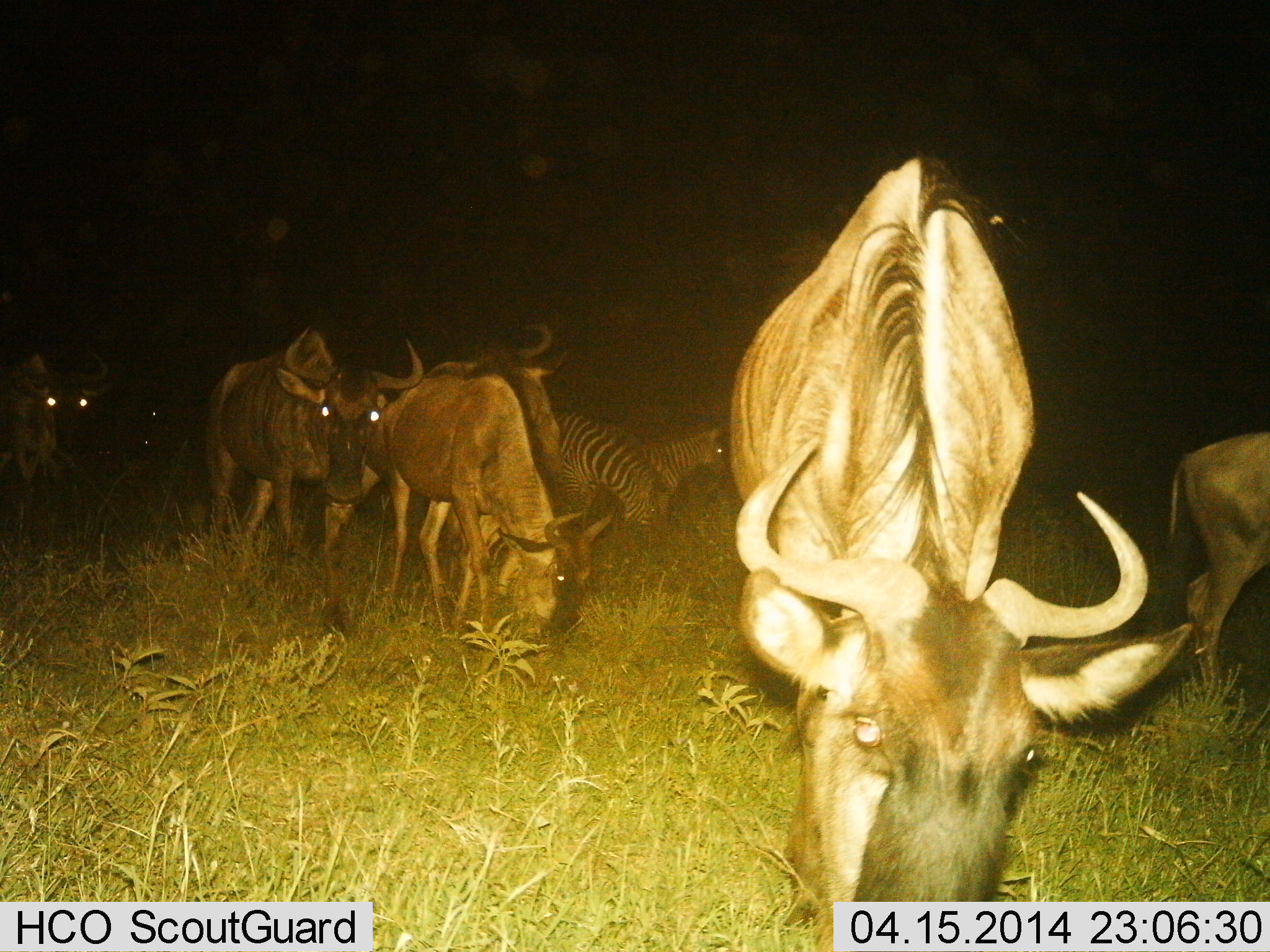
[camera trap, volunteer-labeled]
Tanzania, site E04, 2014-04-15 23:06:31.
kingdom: Animalia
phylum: Chordata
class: Mammalia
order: Artiodactyla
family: Bovidae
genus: Connochaetes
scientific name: Connochaetes taurinus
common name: blue wildebeest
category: wildebeest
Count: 6.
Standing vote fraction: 60%.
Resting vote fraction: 0%.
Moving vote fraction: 50%.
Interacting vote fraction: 10%.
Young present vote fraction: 0%.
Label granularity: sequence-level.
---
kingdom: Animalia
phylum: Chordata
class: Mammalia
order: Perissodactyla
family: Equidae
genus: Equus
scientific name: Equus quagga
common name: plains zebra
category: zebra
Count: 2.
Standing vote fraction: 60%.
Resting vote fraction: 0%.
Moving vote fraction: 30%.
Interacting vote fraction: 0%.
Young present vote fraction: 0%.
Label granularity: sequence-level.